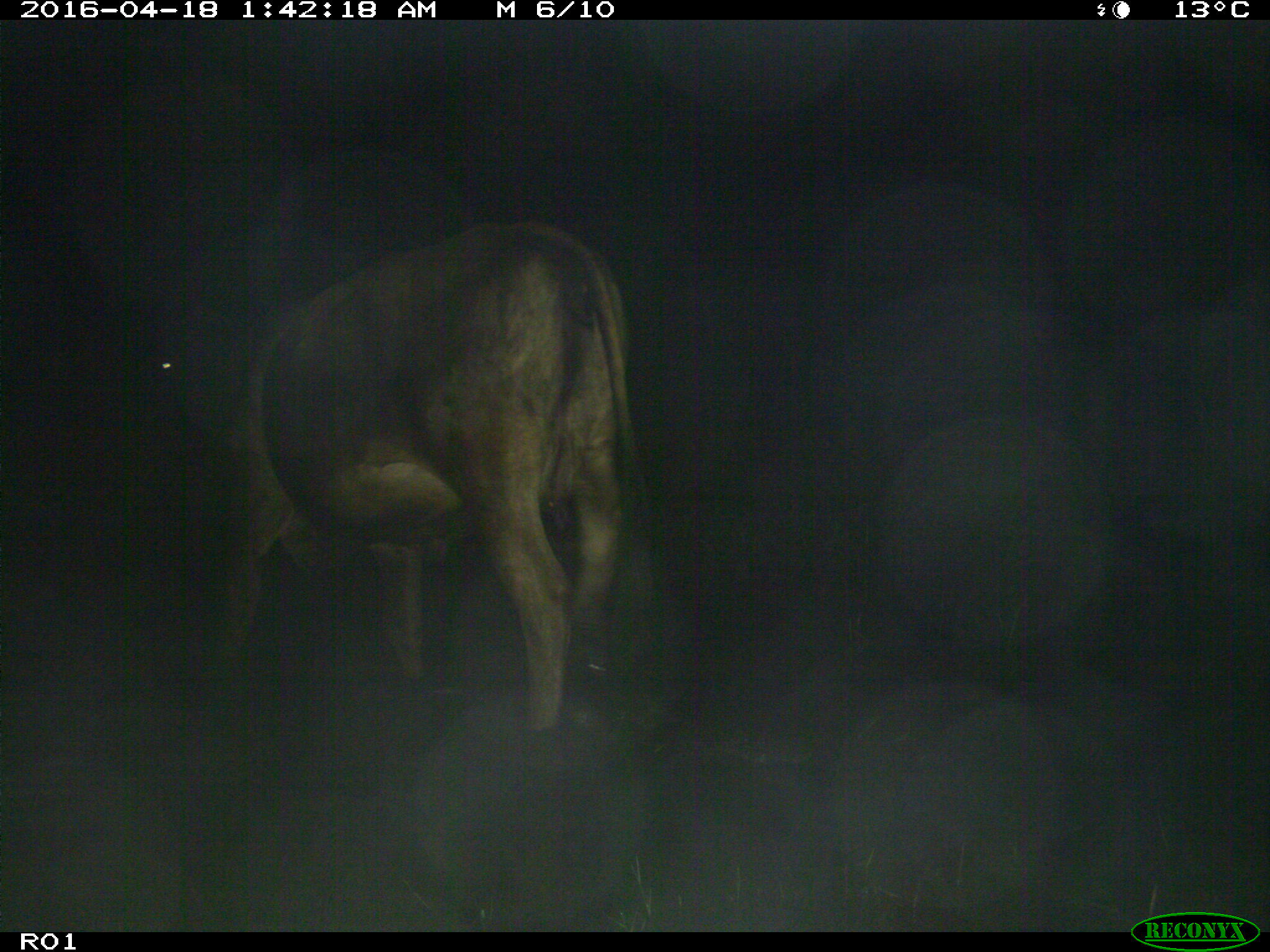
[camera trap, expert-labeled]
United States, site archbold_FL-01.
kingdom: Animalia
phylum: Chordata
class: Mammalia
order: Artiodactyla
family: Bovidae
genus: Bos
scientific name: Bos taurus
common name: domestic cow